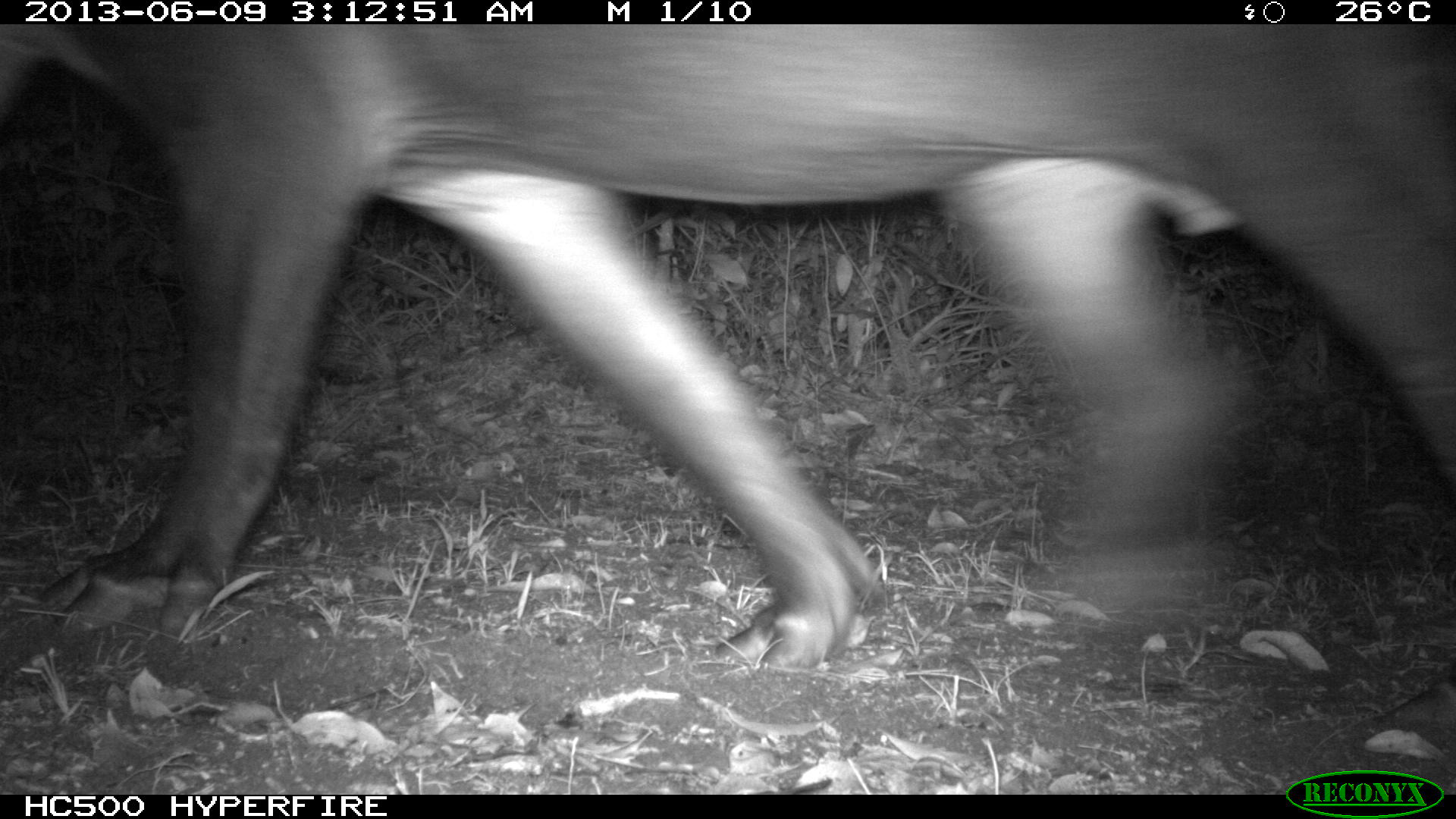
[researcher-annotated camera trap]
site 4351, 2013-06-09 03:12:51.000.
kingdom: Animalia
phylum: Chordata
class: Mammalia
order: Perissodactyla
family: Tapiridae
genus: Tapirus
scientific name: Tapirus bairdii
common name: baird's tapir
Tapirus bairdii (baird's tapir), count 1, sex male.